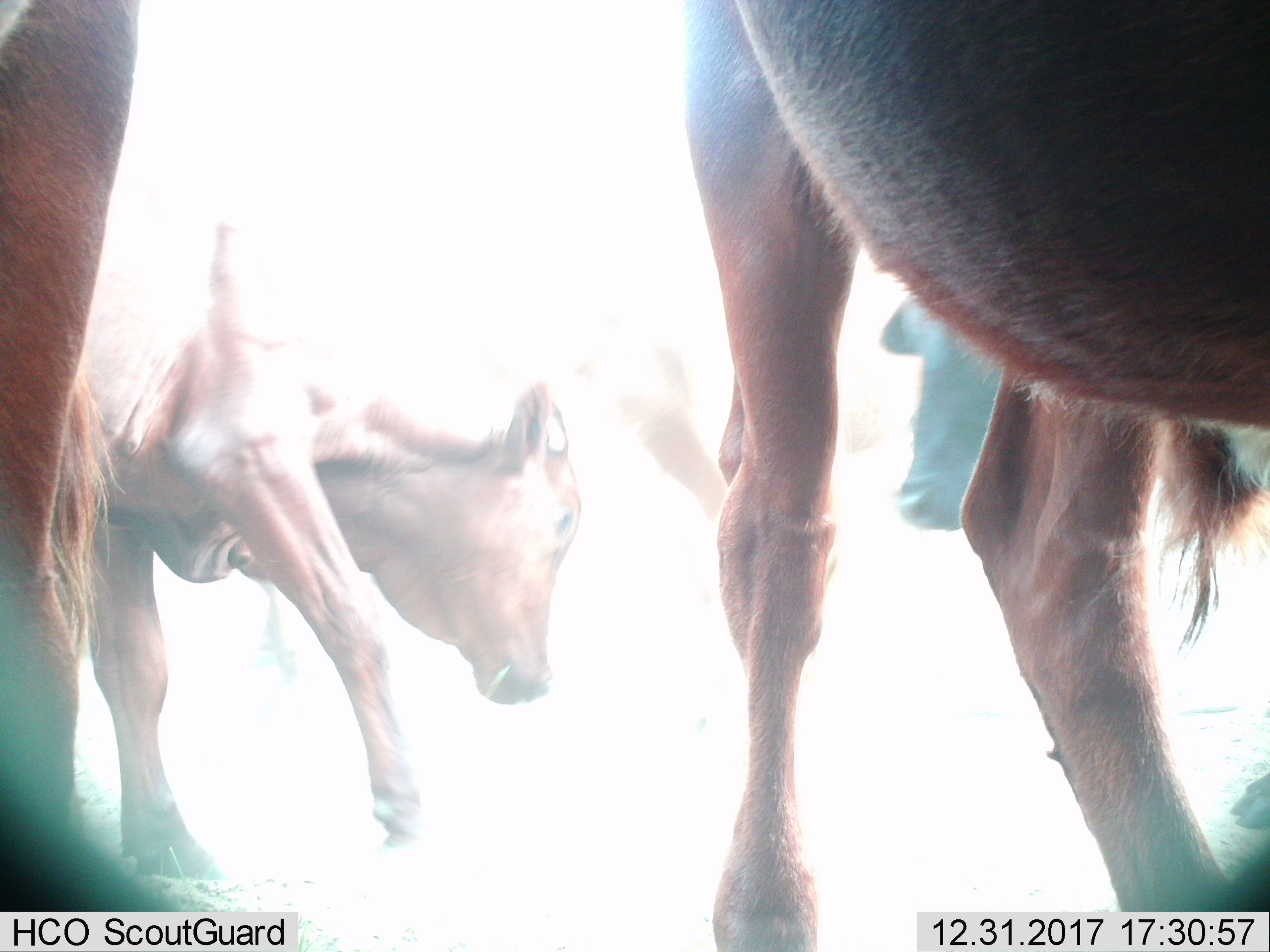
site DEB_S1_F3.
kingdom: Animalia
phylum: Chordata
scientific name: Vertebrata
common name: domestic animal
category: domesticanimal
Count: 5.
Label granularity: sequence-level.